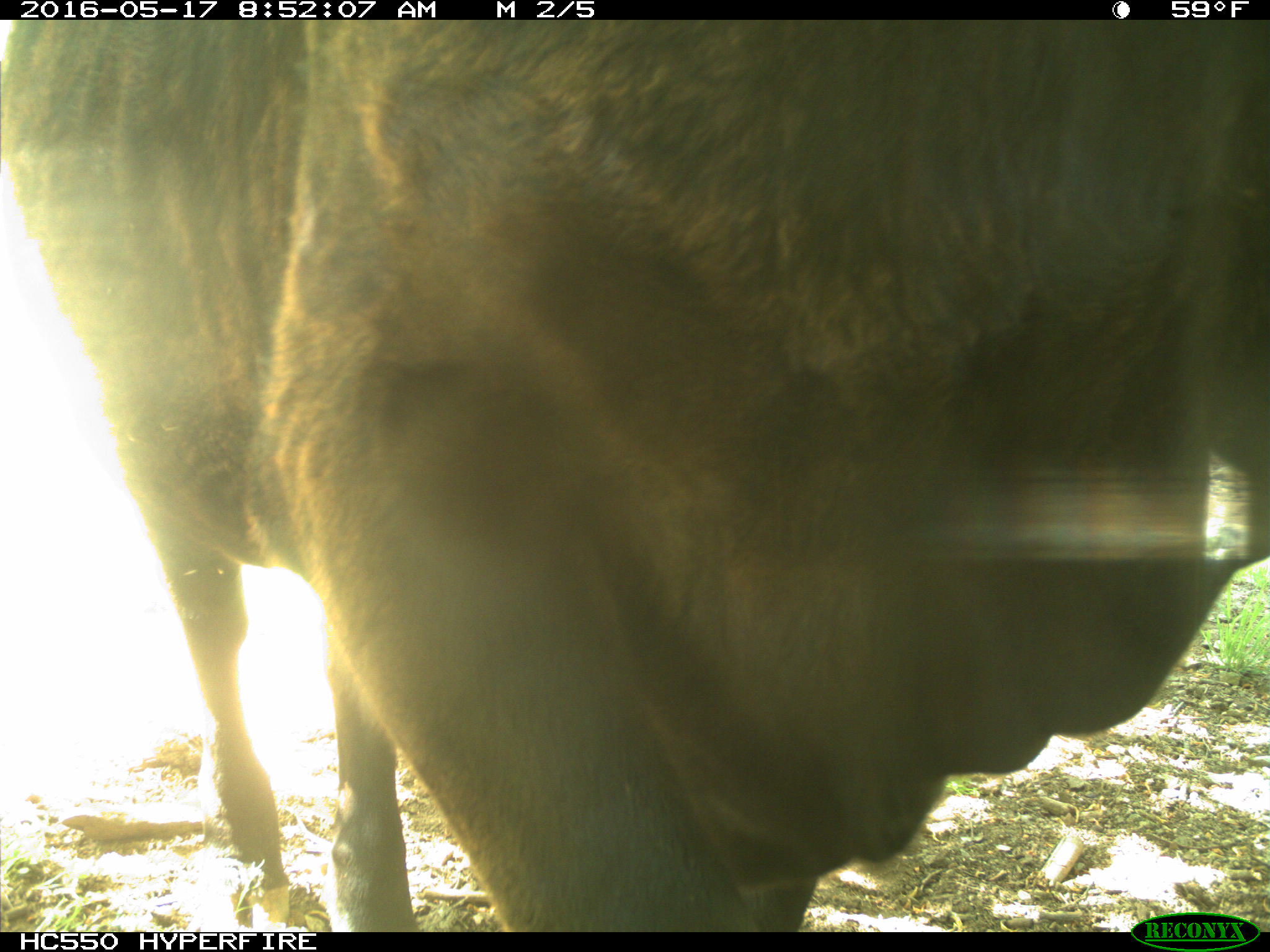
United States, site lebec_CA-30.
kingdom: Animalia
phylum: Chordata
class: Mammalia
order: Artiodactyla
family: Bovidae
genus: Bos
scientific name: Bos taurus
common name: domestic cow